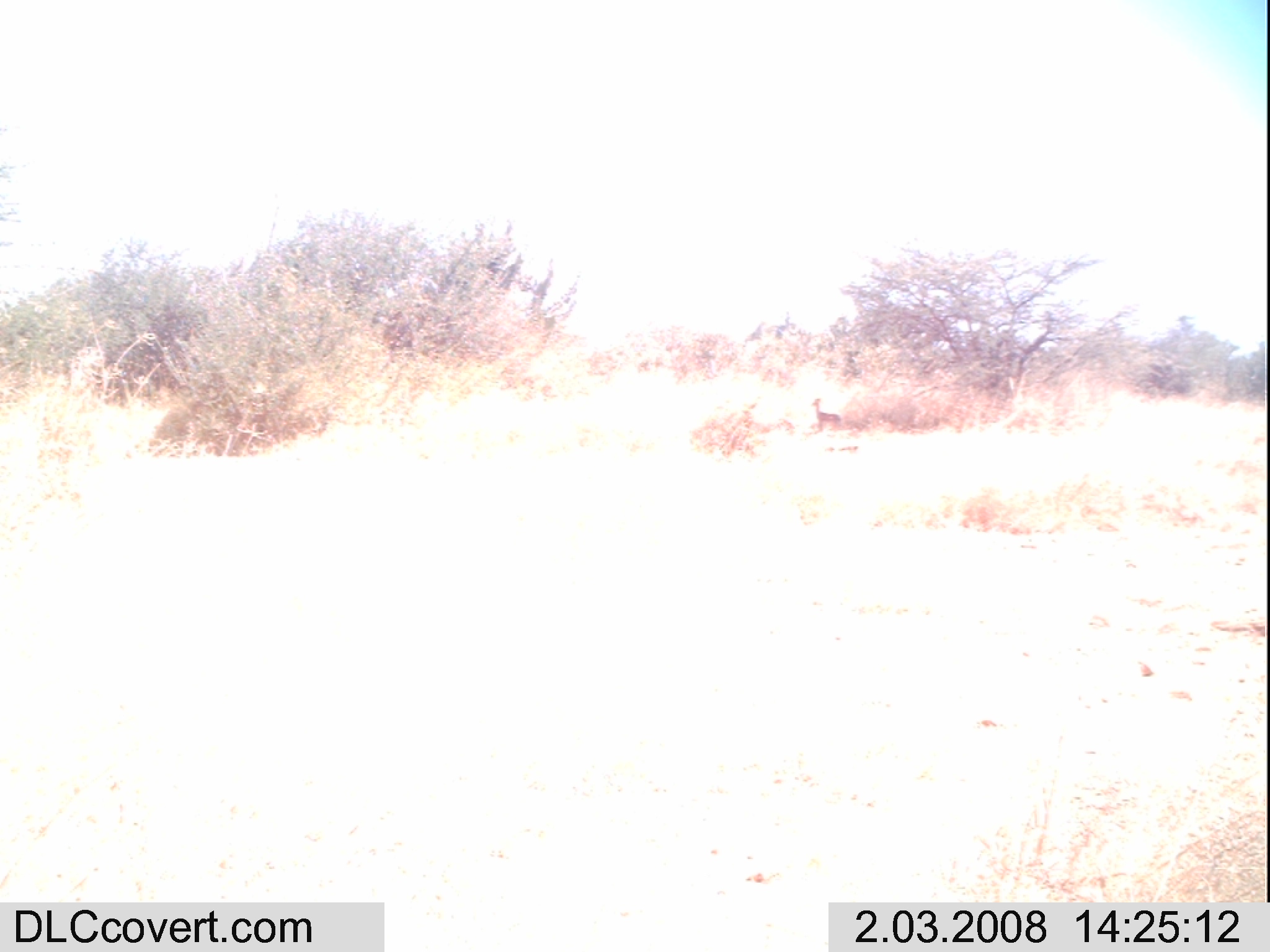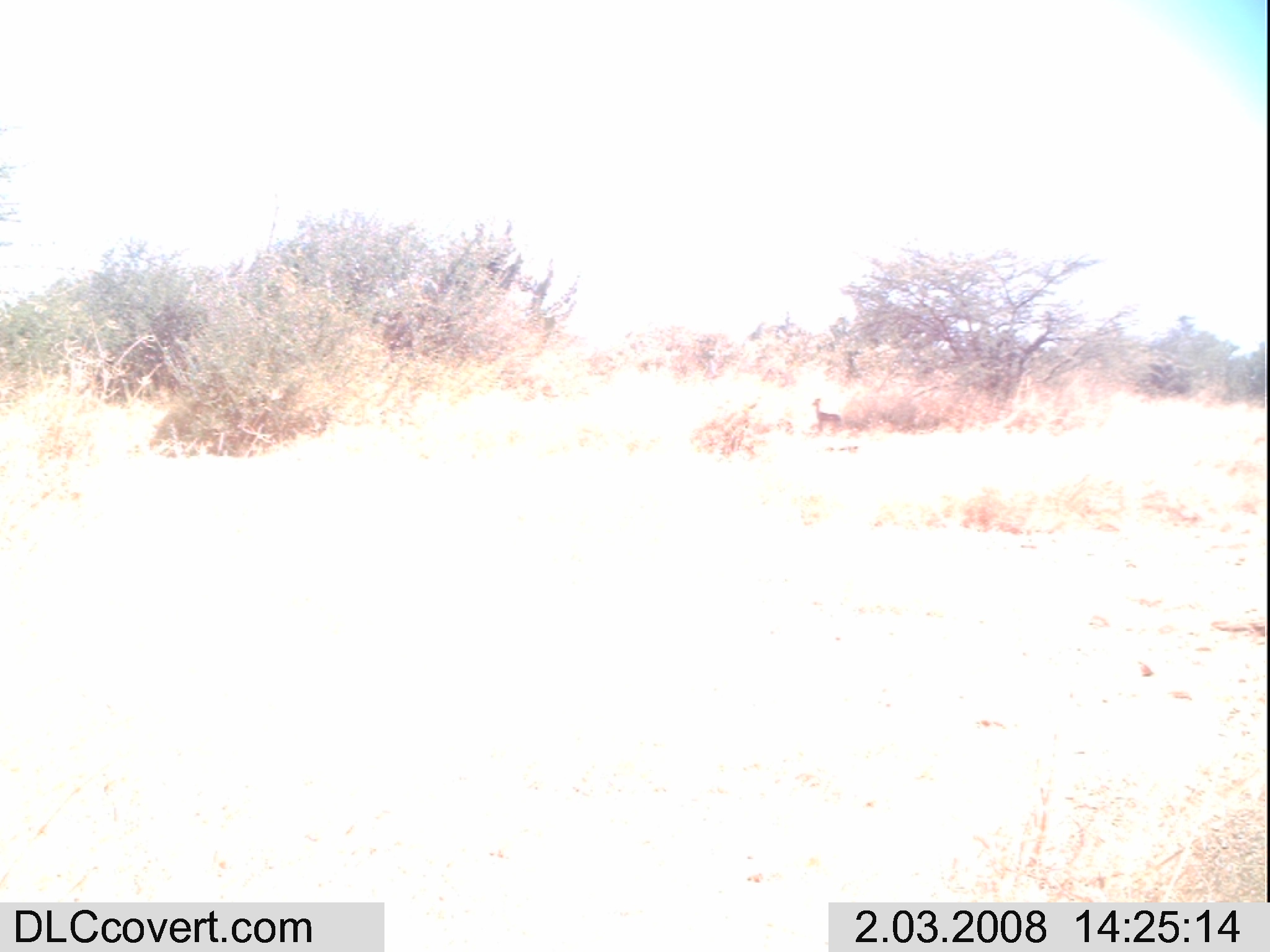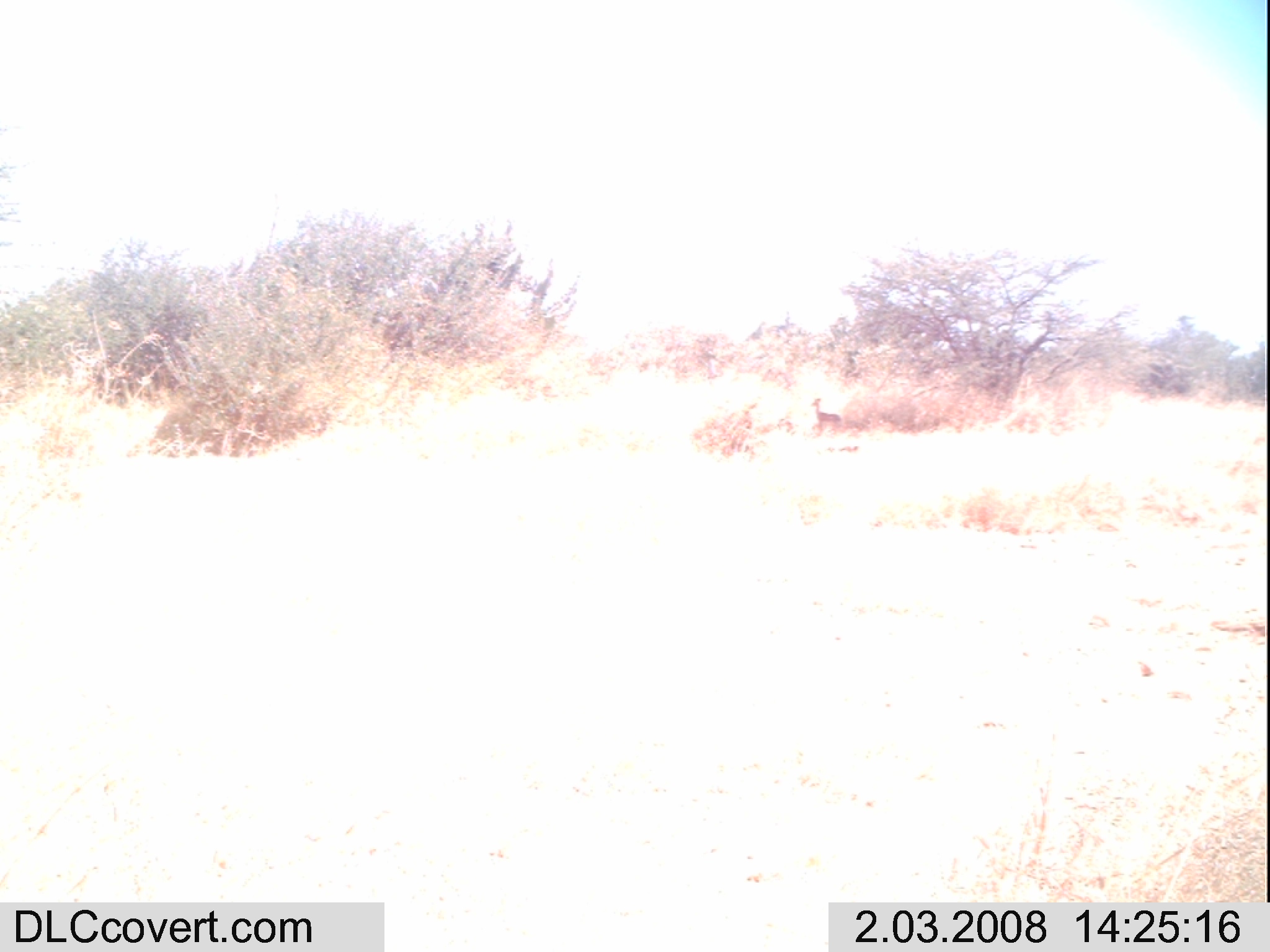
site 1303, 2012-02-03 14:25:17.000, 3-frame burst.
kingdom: Animalia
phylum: Chordata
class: Mammalia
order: Artiodactyla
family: Bovidae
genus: Madoqua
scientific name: Madoqua guentheri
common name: günther's dik-dik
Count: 1.